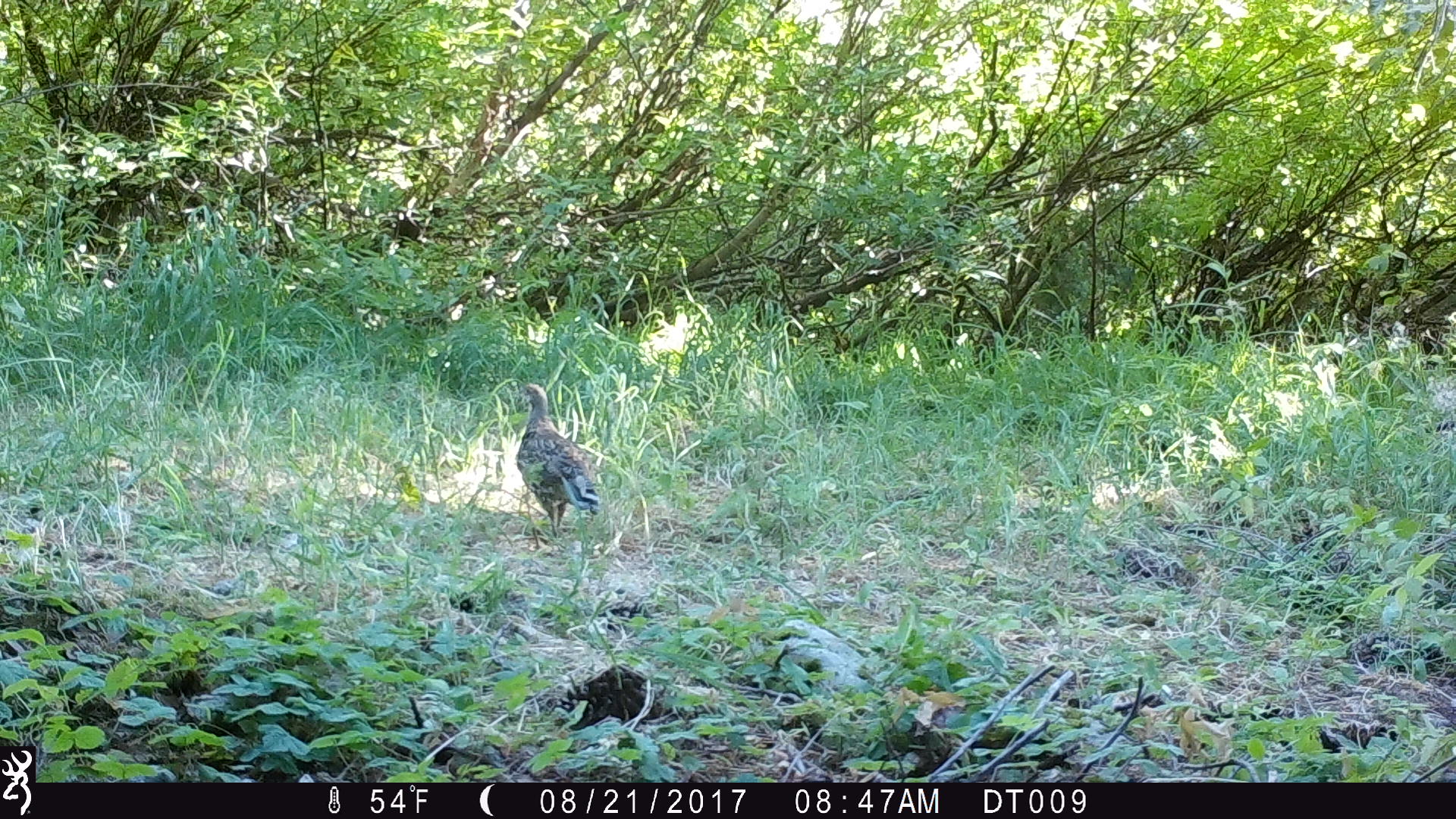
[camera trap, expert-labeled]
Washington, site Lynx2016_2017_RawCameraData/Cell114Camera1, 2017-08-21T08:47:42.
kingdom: Animalia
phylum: Chordata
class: Aves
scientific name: Aves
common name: birds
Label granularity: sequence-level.